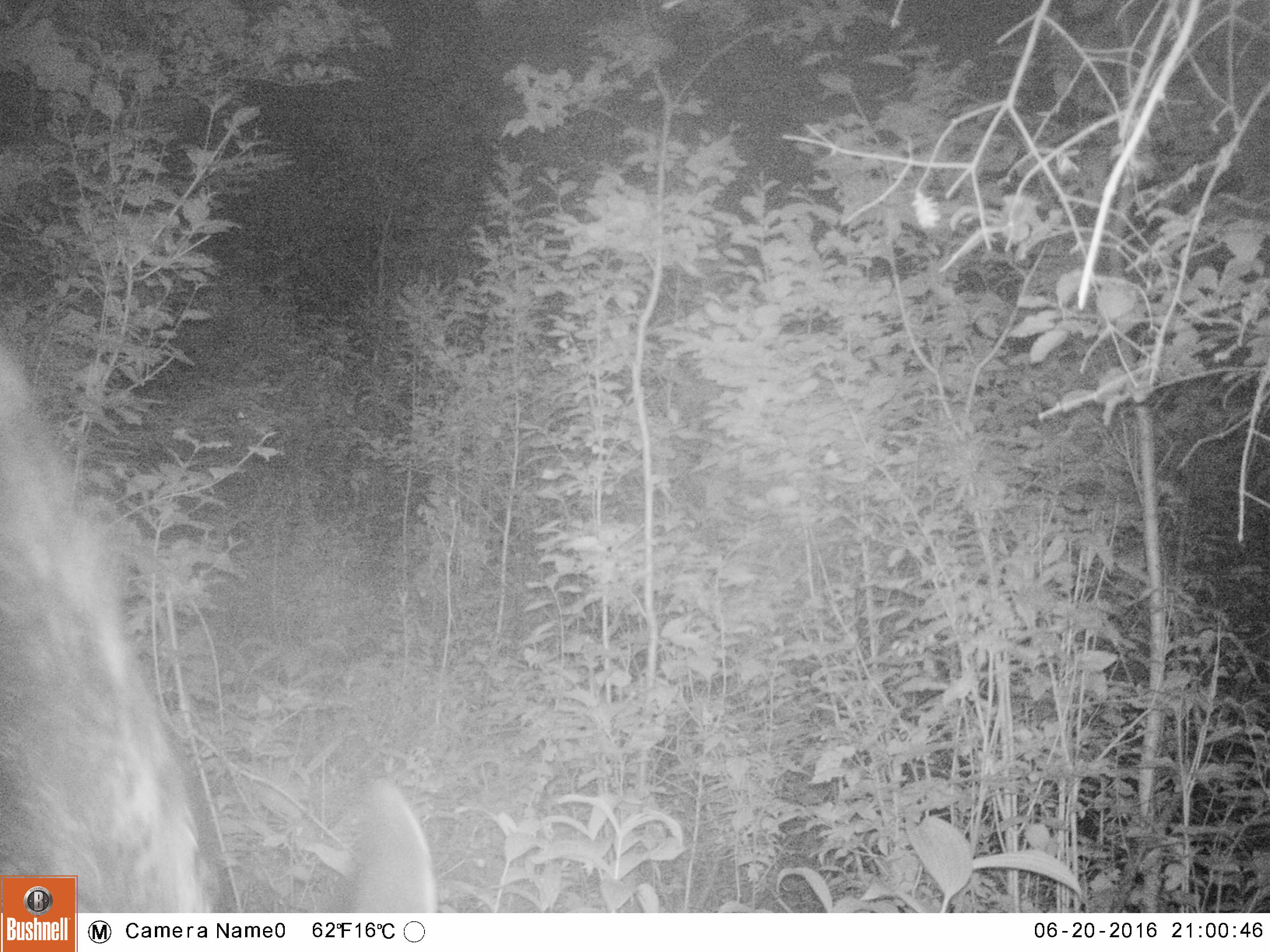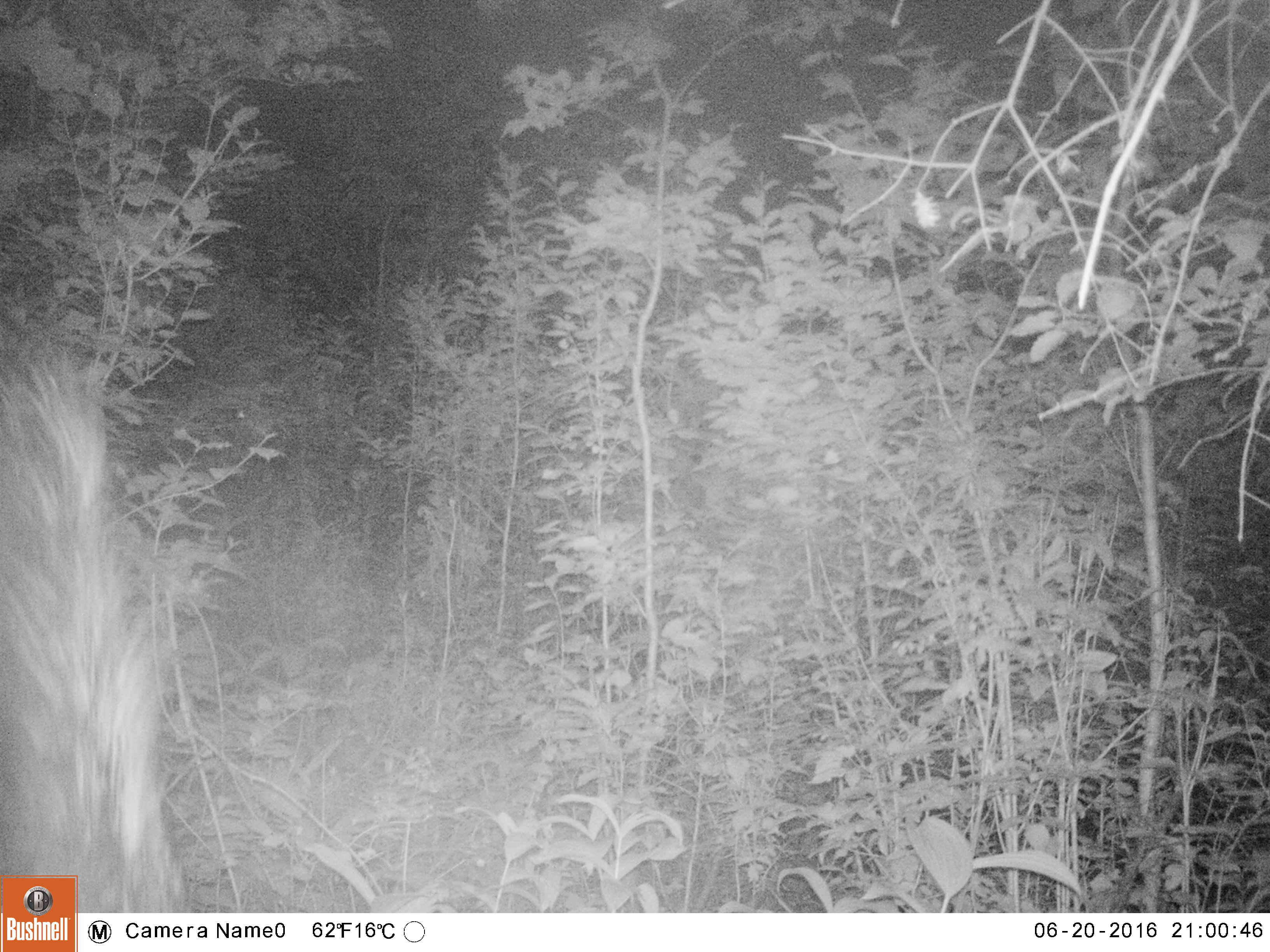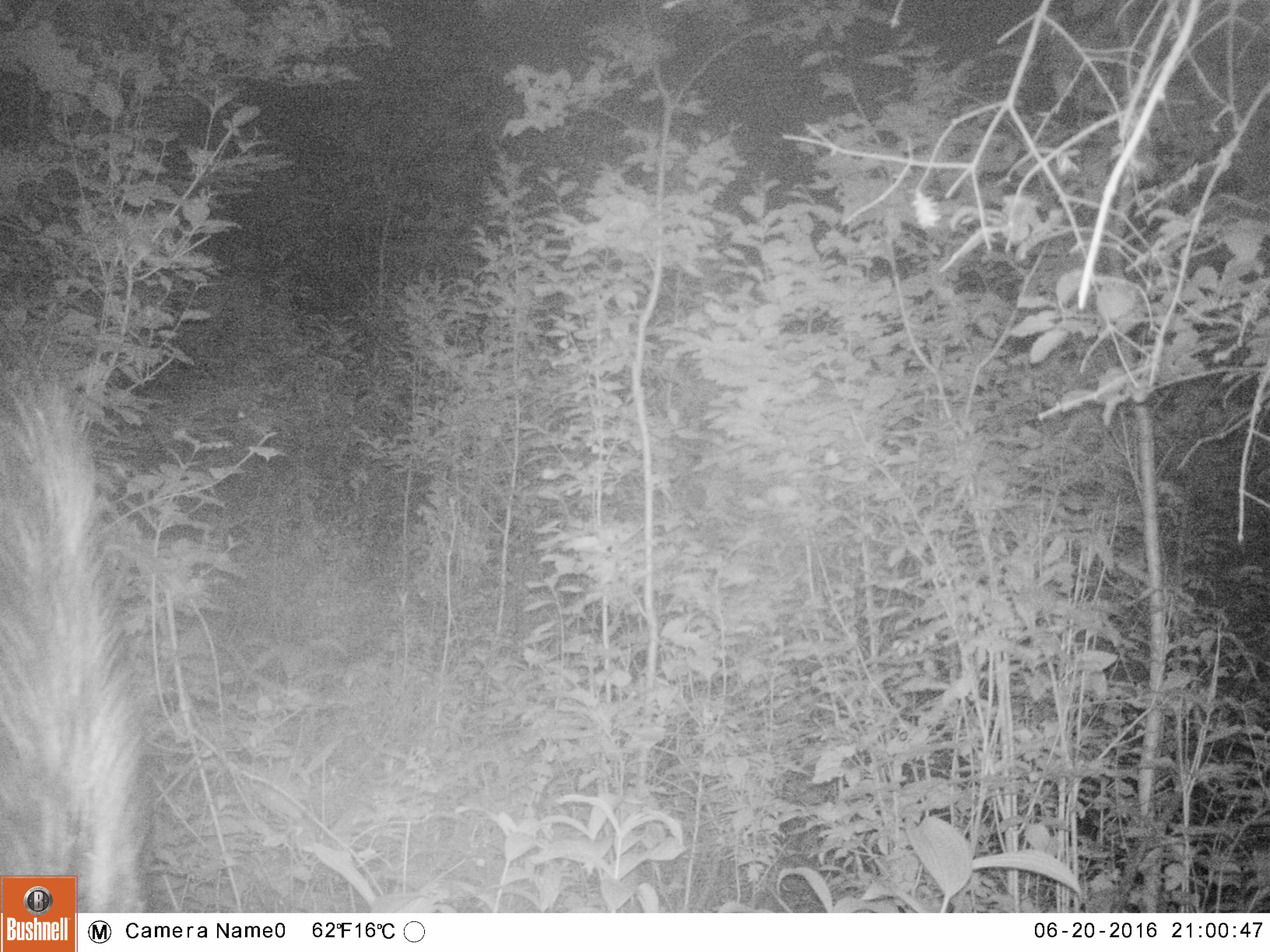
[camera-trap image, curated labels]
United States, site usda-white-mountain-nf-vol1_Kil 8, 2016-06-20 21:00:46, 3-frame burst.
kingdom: Animalia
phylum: Chordata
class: Mammalia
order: Artiodactyla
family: Cervidae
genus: Alces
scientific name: Alces alces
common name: moose